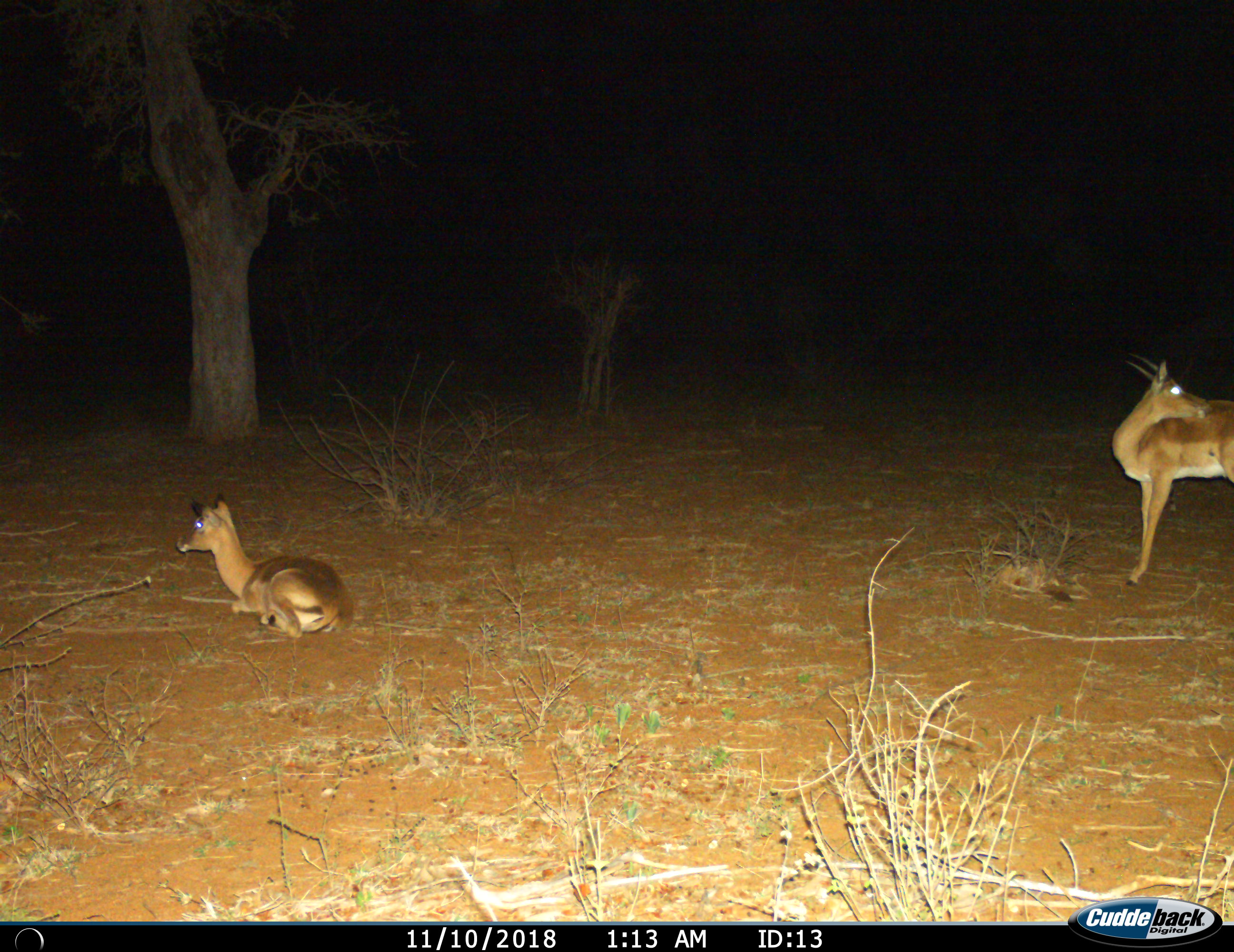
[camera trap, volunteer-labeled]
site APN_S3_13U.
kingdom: Animalia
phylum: Chordata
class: Mammalia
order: Artiodactyla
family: Bovidae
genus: Aepyceros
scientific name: Aepyceros melampus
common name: impala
Impala (Aepyceros melampus), count 2. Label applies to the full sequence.